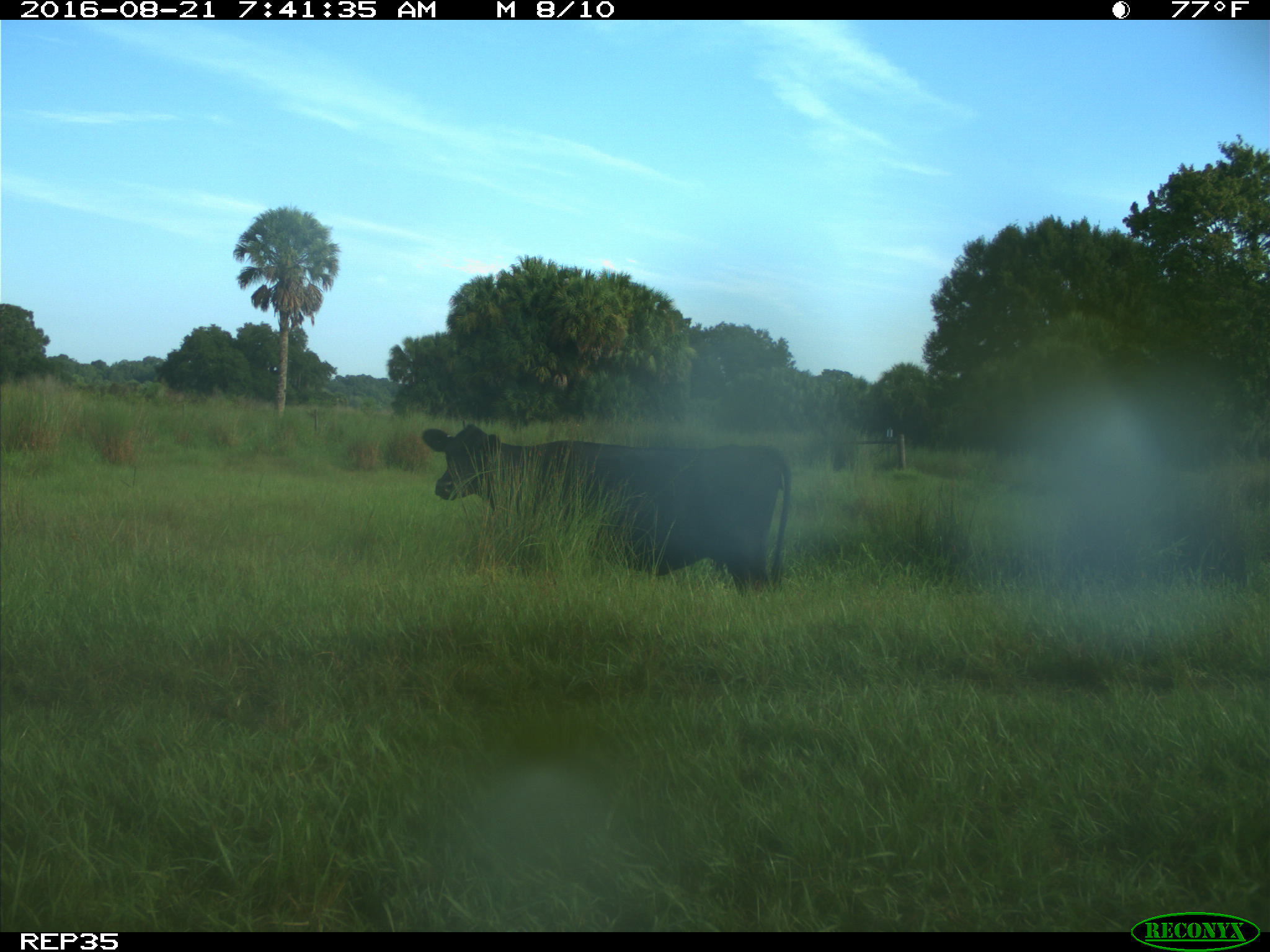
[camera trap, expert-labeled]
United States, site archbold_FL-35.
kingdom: Animalia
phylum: Chordata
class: Mammalia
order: Artiodactyla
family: Bovidae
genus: Bos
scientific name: Bos taurus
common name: domestic cow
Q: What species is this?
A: Bos taurus (domestic cow).